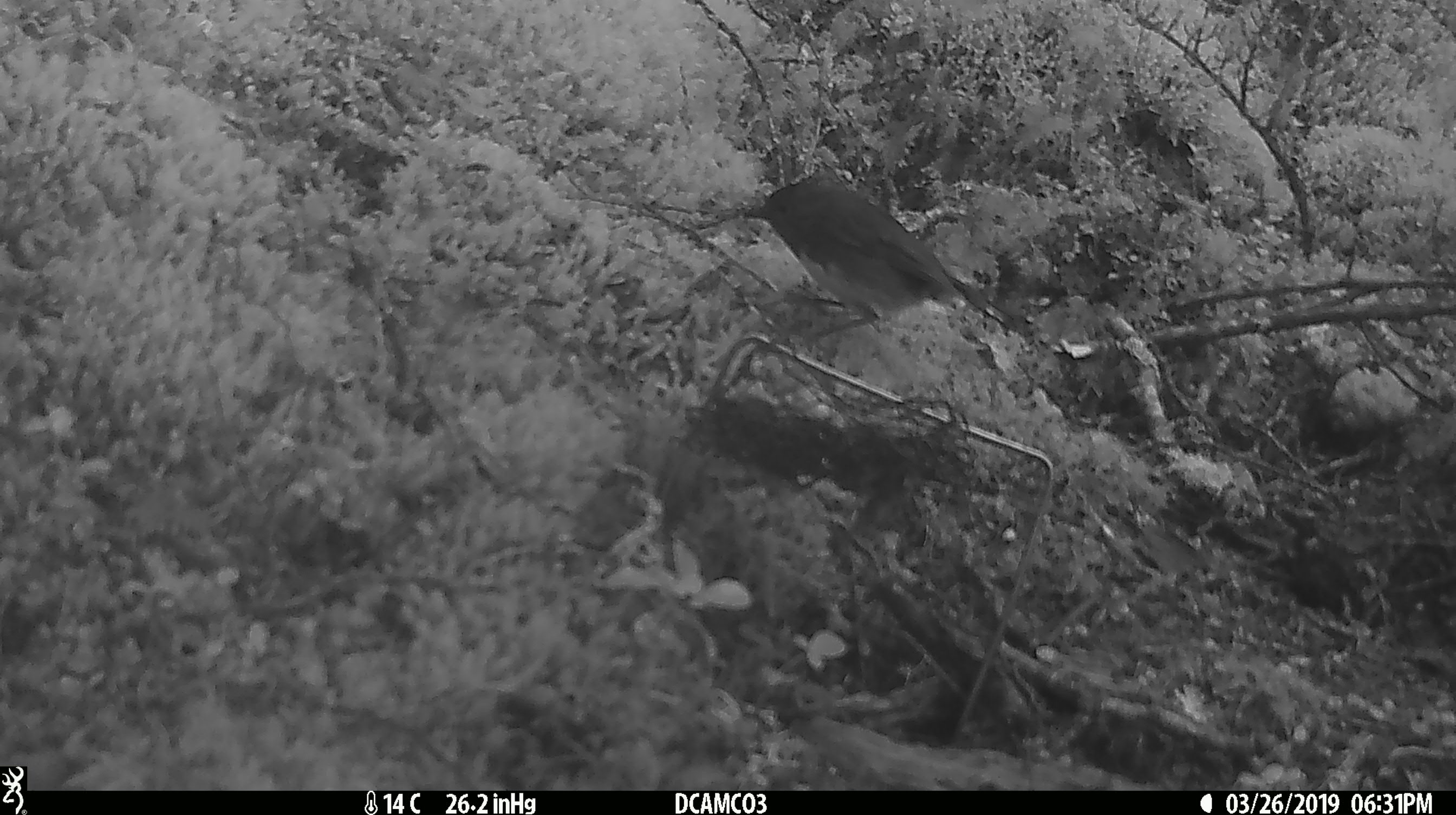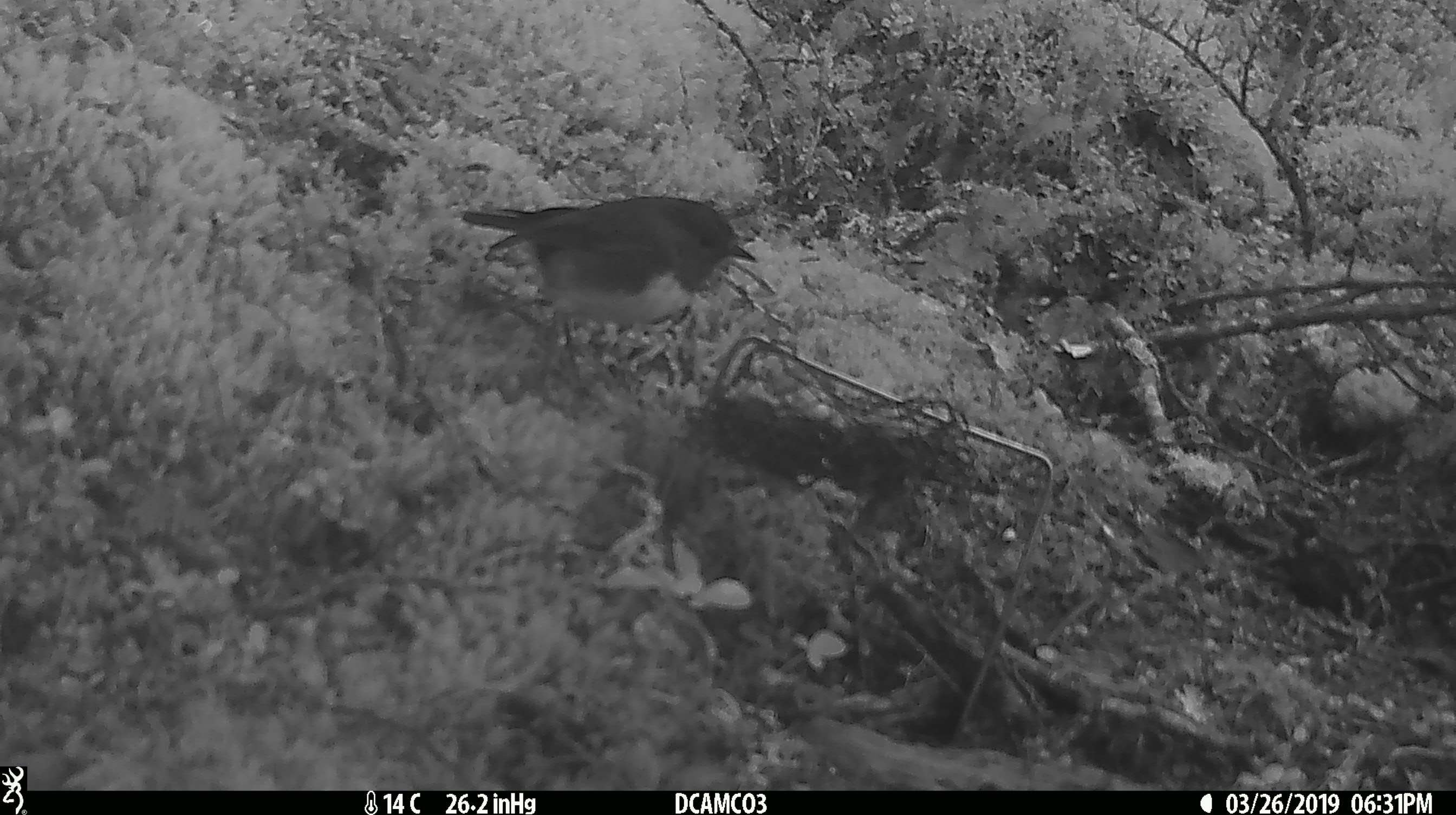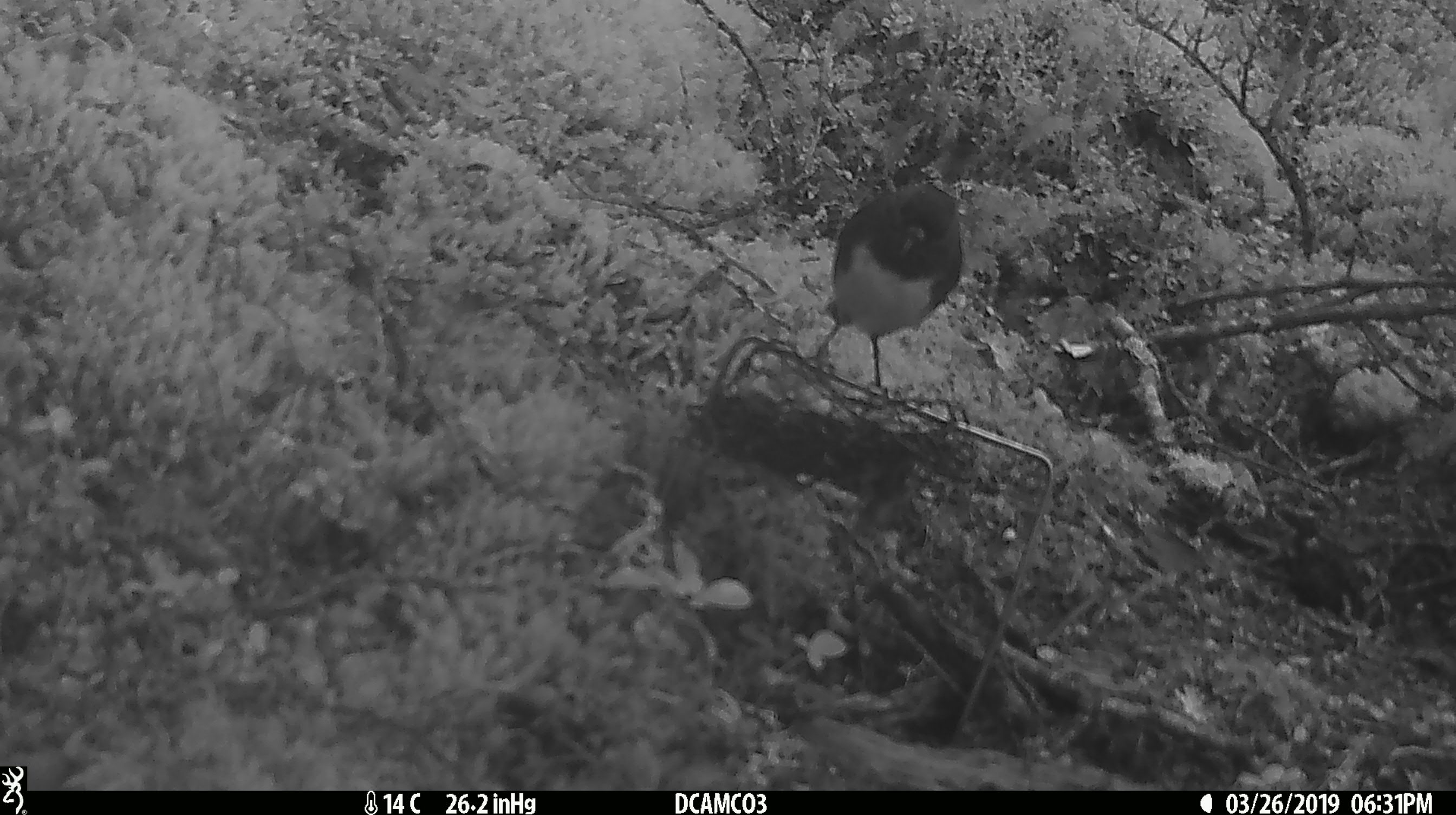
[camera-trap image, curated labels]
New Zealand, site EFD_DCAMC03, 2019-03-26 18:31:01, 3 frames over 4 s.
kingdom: Animalia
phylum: Chordata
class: Aves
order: Passeriformes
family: Petroicidae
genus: Petroica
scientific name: Petroica australis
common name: new zealand robin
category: robin